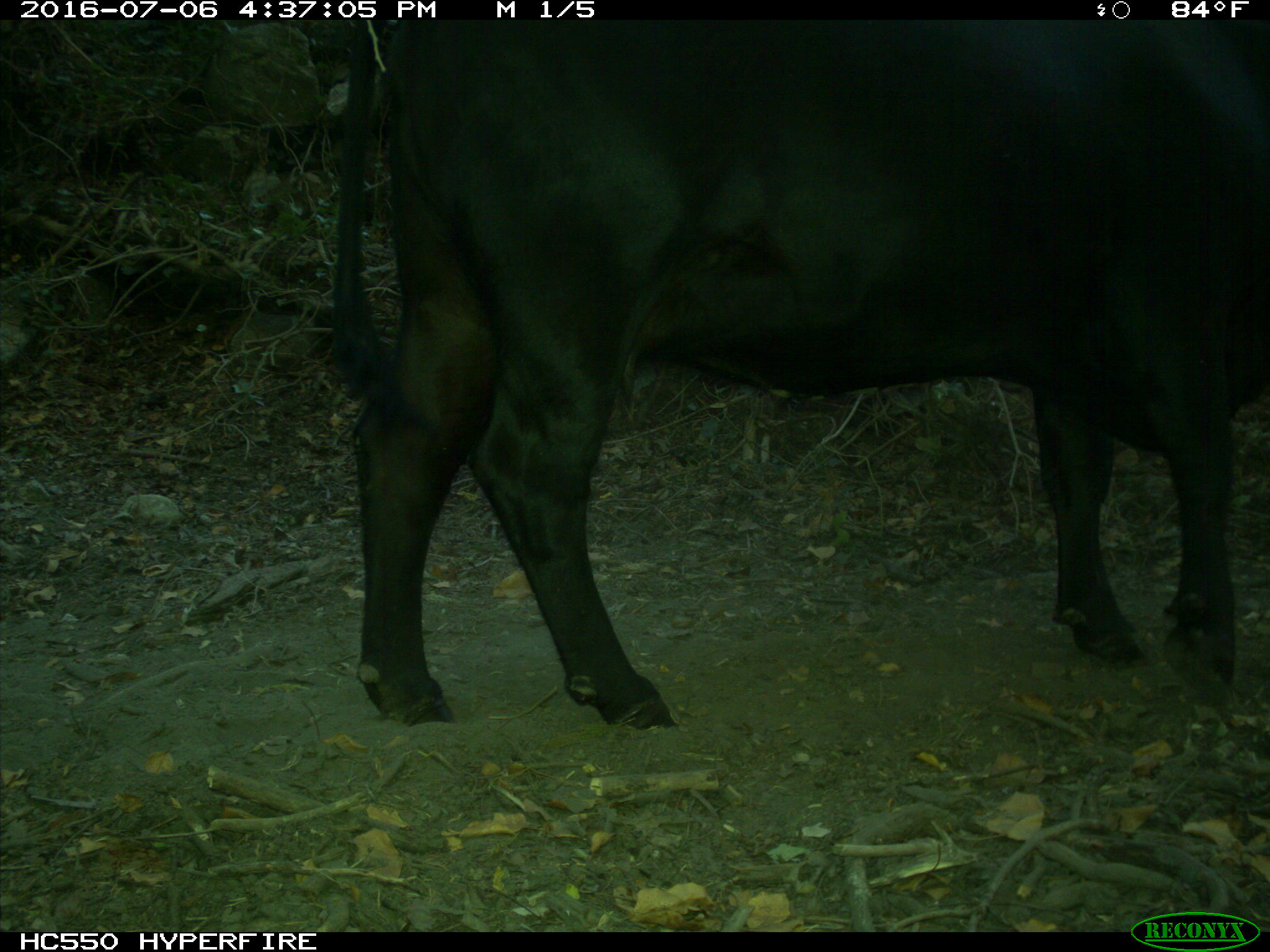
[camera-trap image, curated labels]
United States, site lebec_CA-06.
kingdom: Animalia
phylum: Chordata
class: Mammalia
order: Artiodactyla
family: Bovidae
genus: Bos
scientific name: Bos taurus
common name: domestic cow